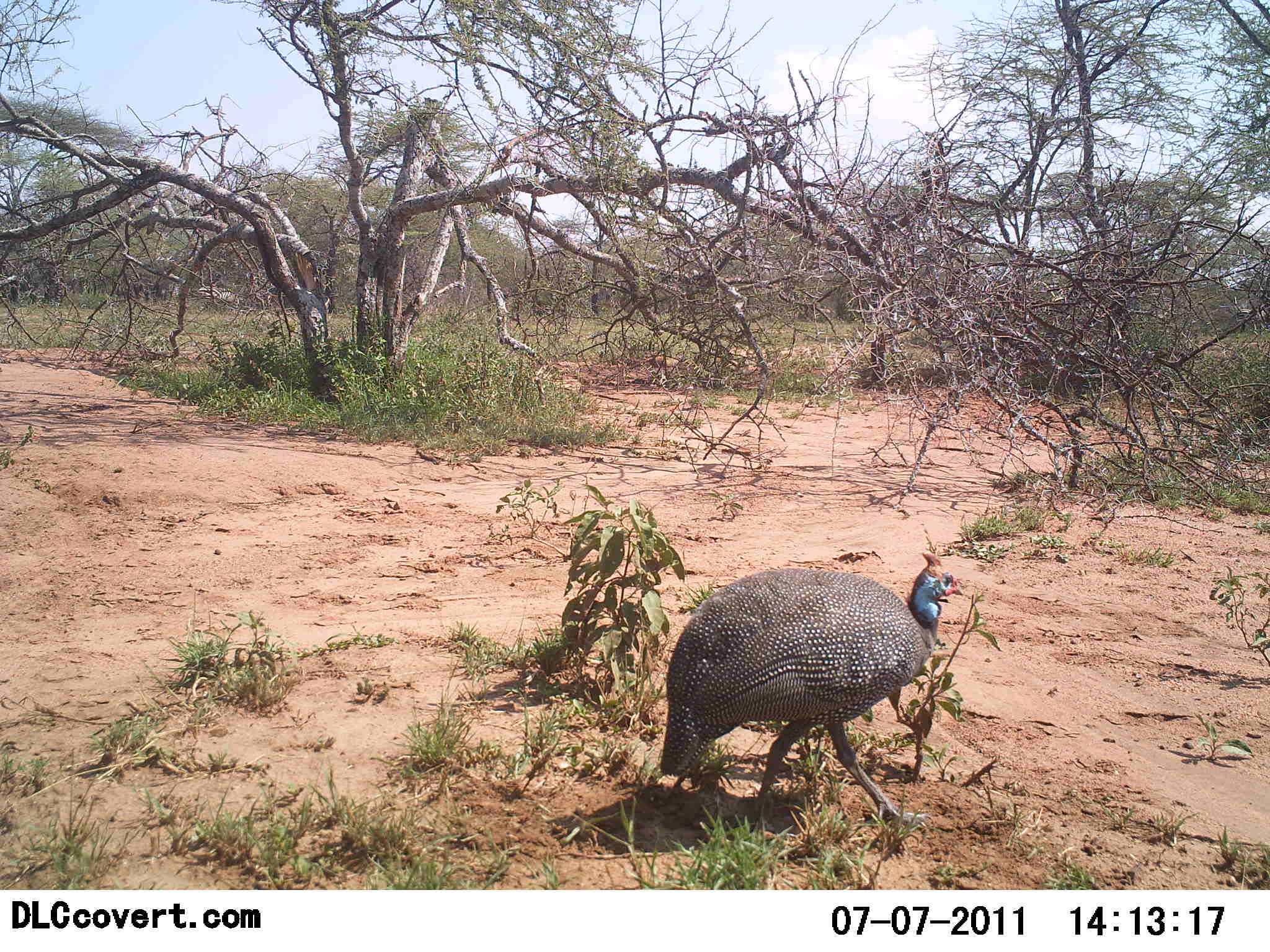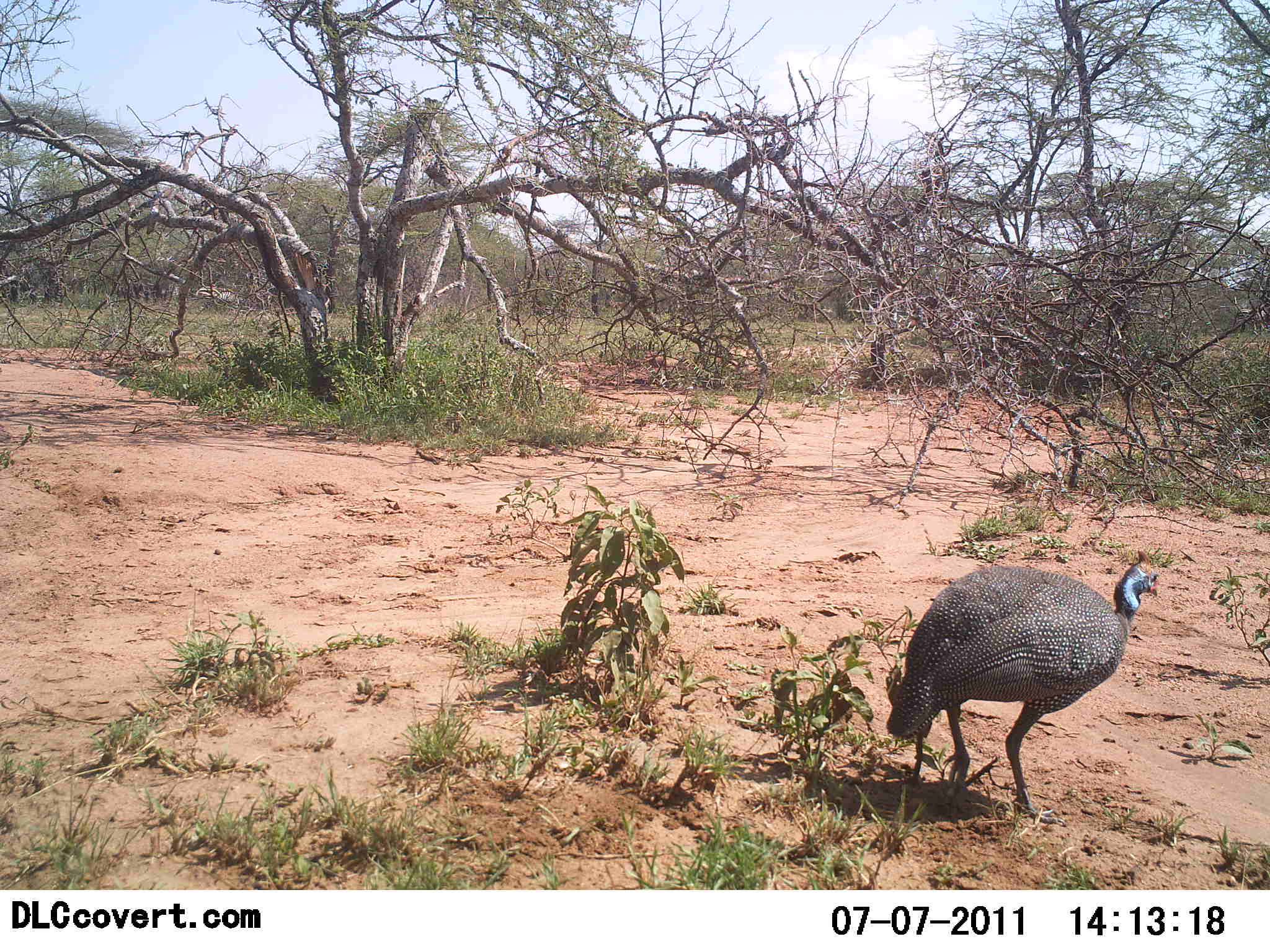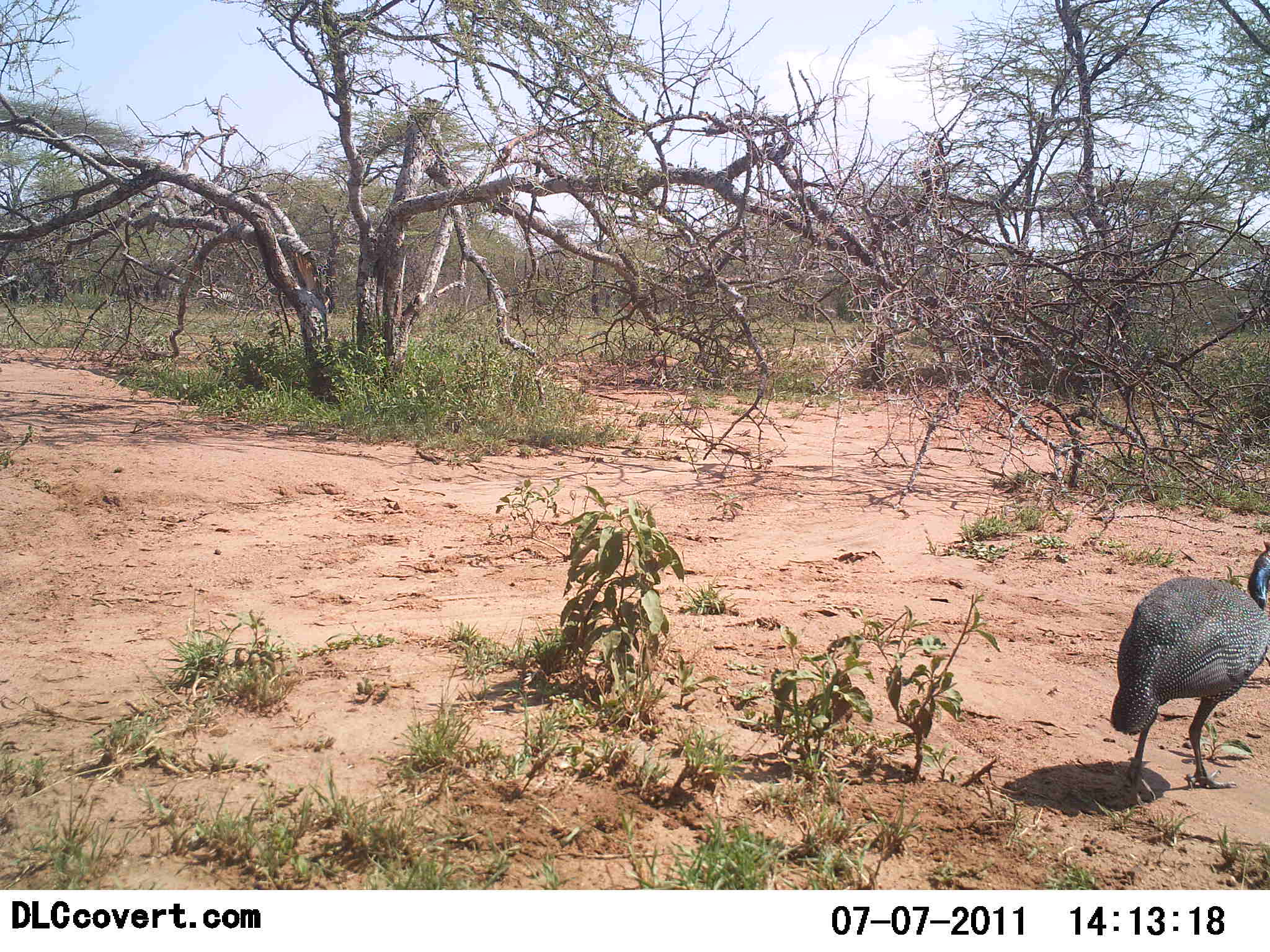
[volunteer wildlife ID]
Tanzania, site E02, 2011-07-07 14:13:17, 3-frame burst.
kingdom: Animalia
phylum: Chordata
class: Aves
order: Galliformes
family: Numididae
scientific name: Numididae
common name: guinea fowl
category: guineafowl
Guineafowl (guinea fowl) (Numididae), count 1. Behavior (volunteer vote fractions): standing 18%, resting 0%, moving 82%, interacting 0%. Young present (vote fraction): 0%. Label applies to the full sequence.